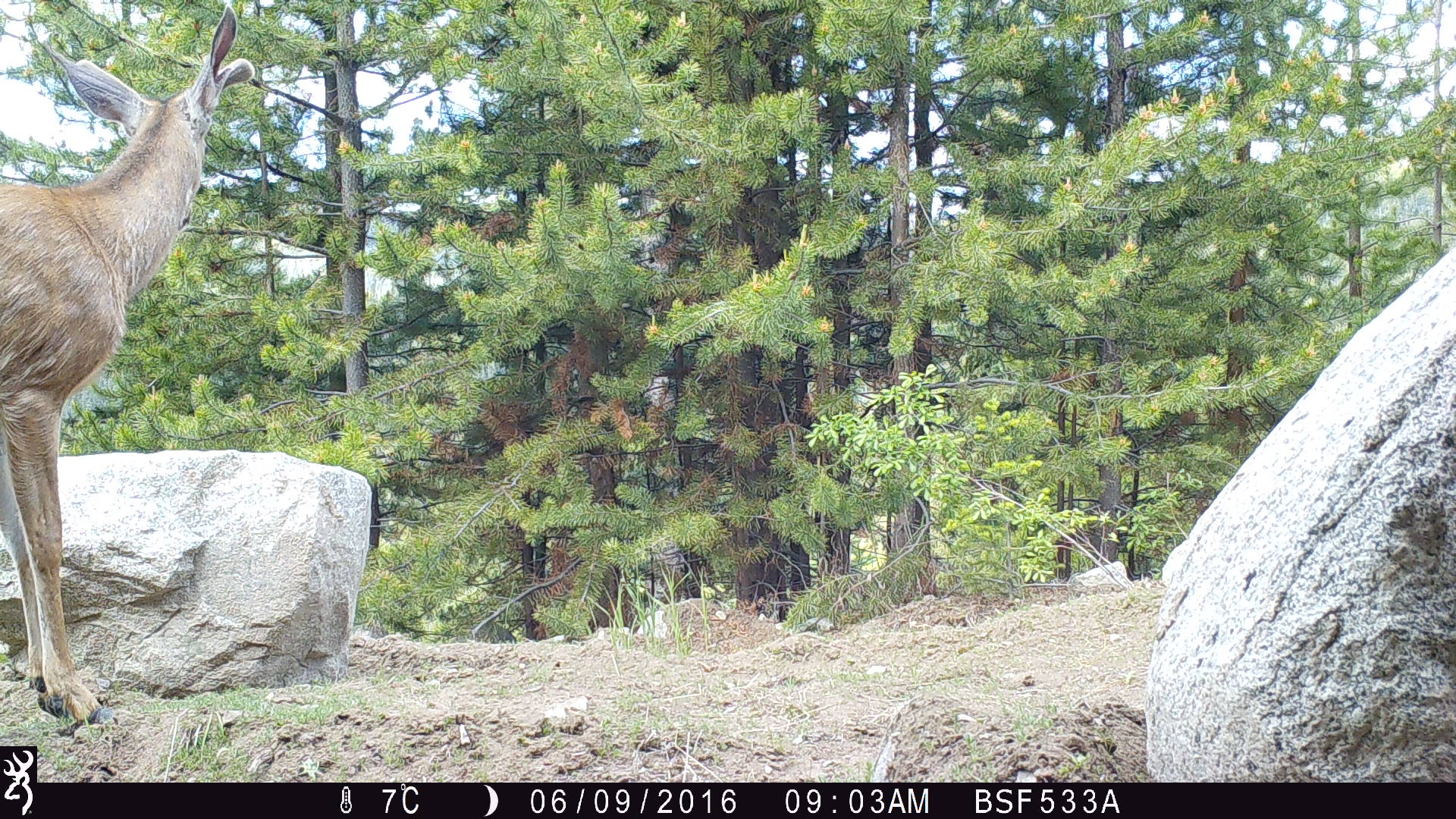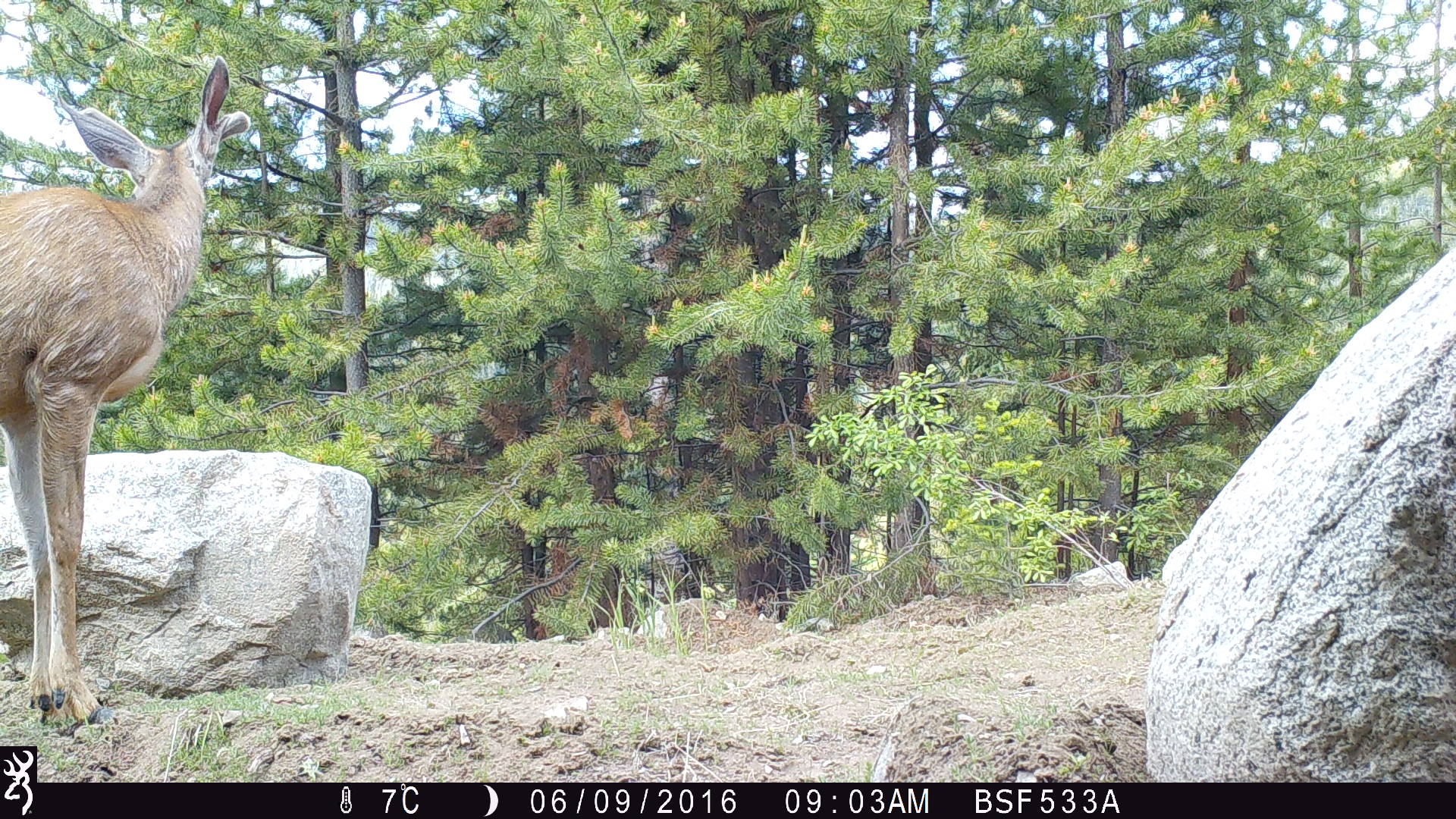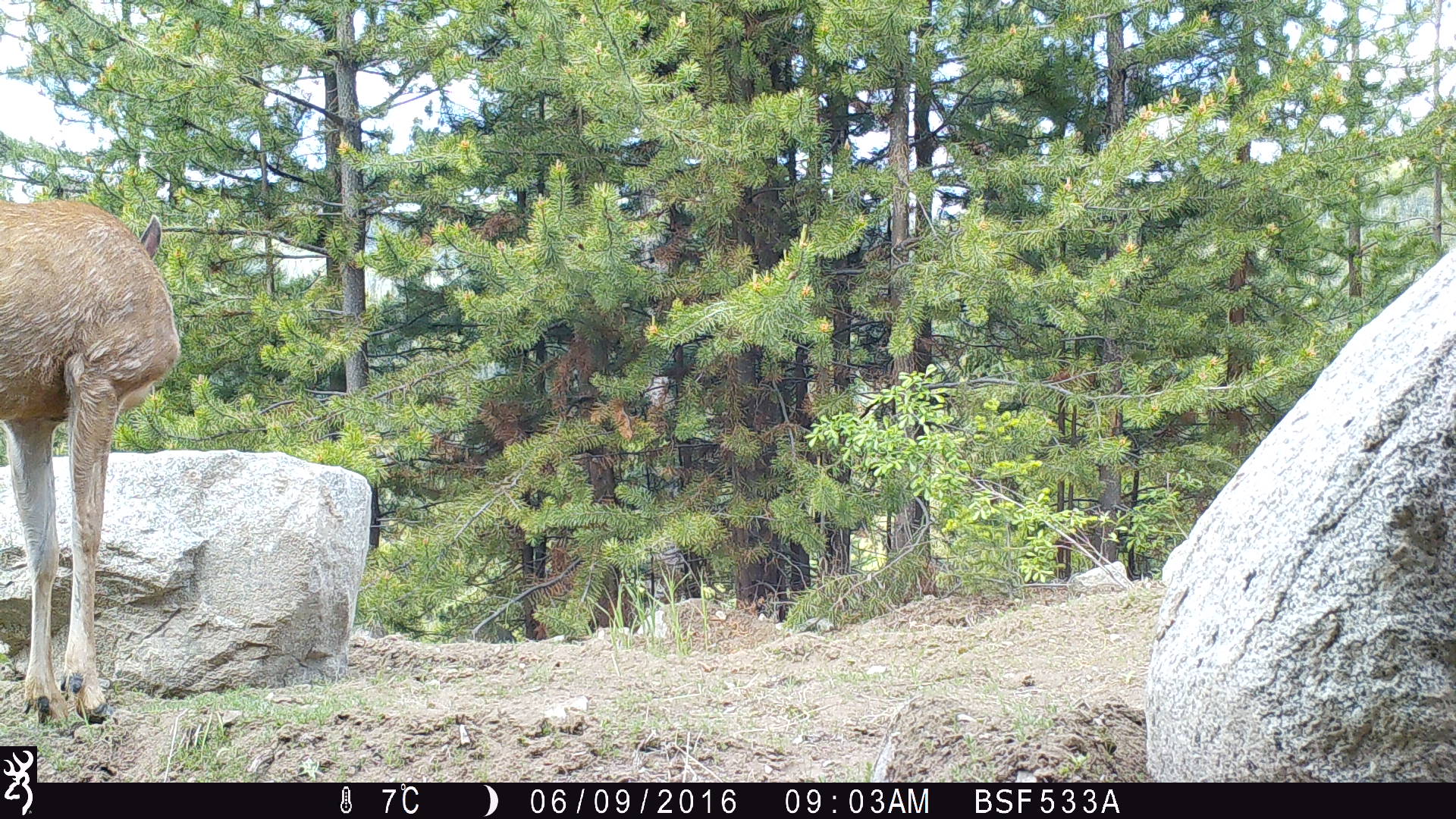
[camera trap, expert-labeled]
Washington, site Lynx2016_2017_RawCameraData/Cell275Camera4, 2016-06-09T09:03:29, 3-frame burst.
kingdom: Animalia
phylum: Chordata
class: Mammalia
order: Artiodactyla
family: Cervidae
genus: Odocoileus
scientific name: Odocoileus hemionus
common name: mule deer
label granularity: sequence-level